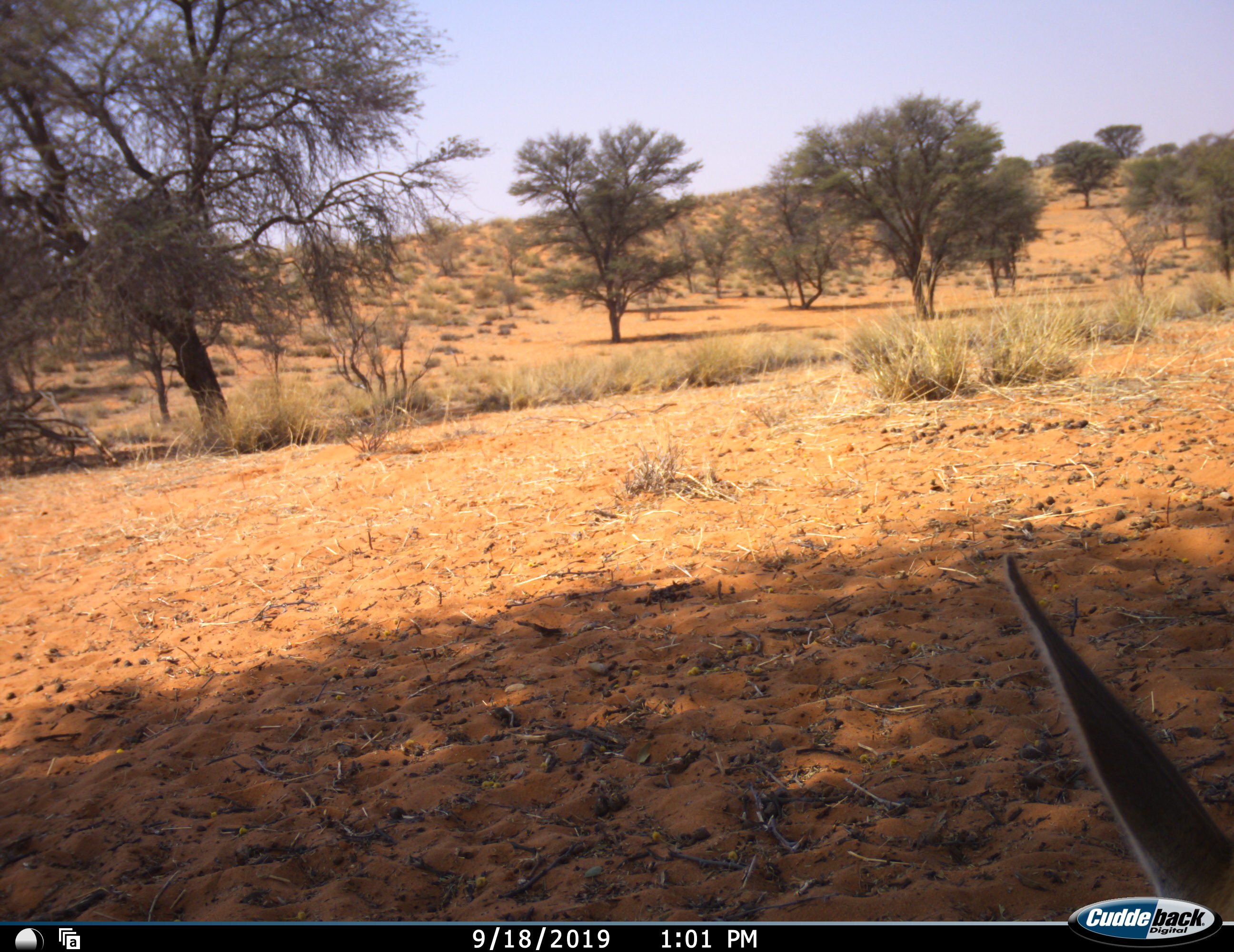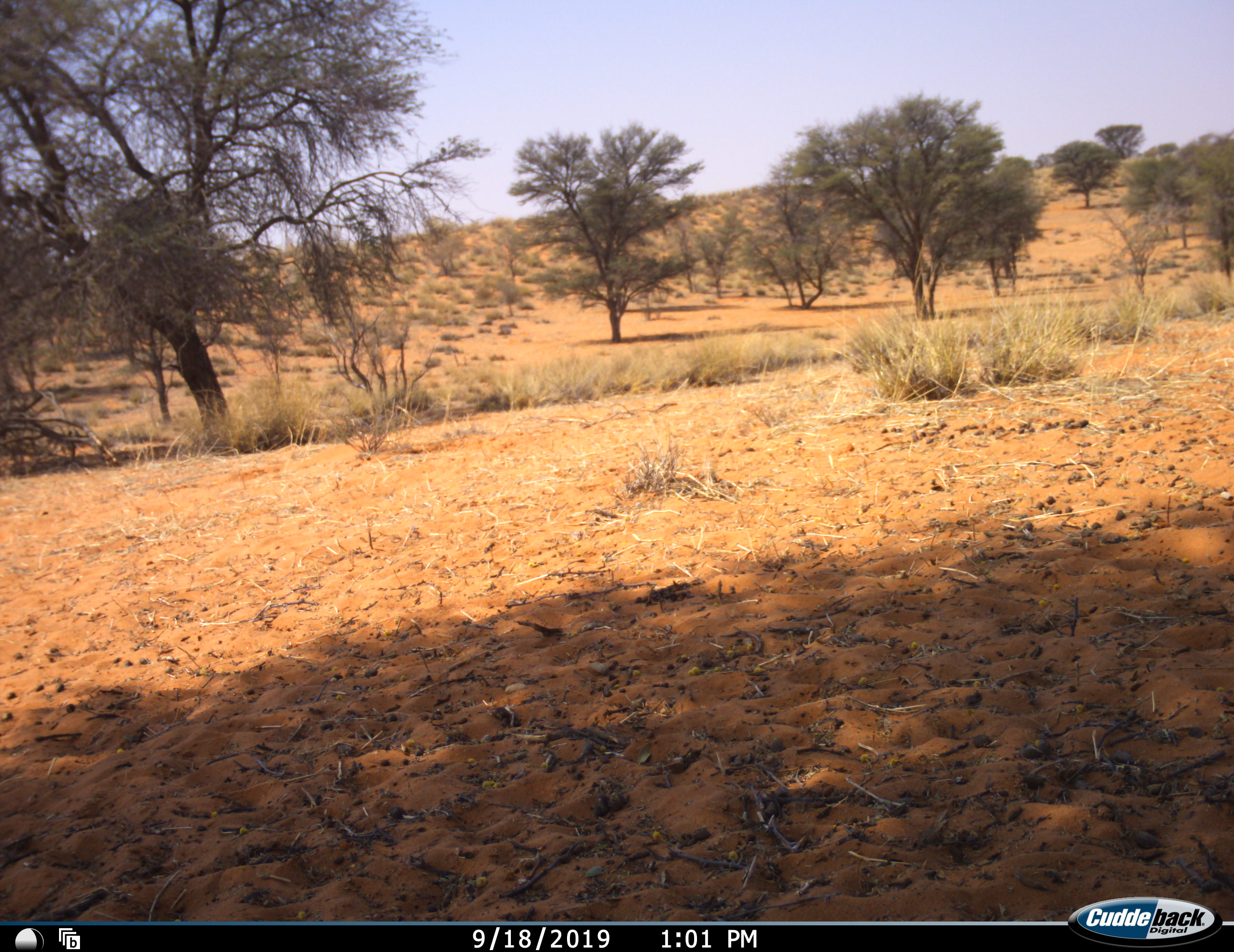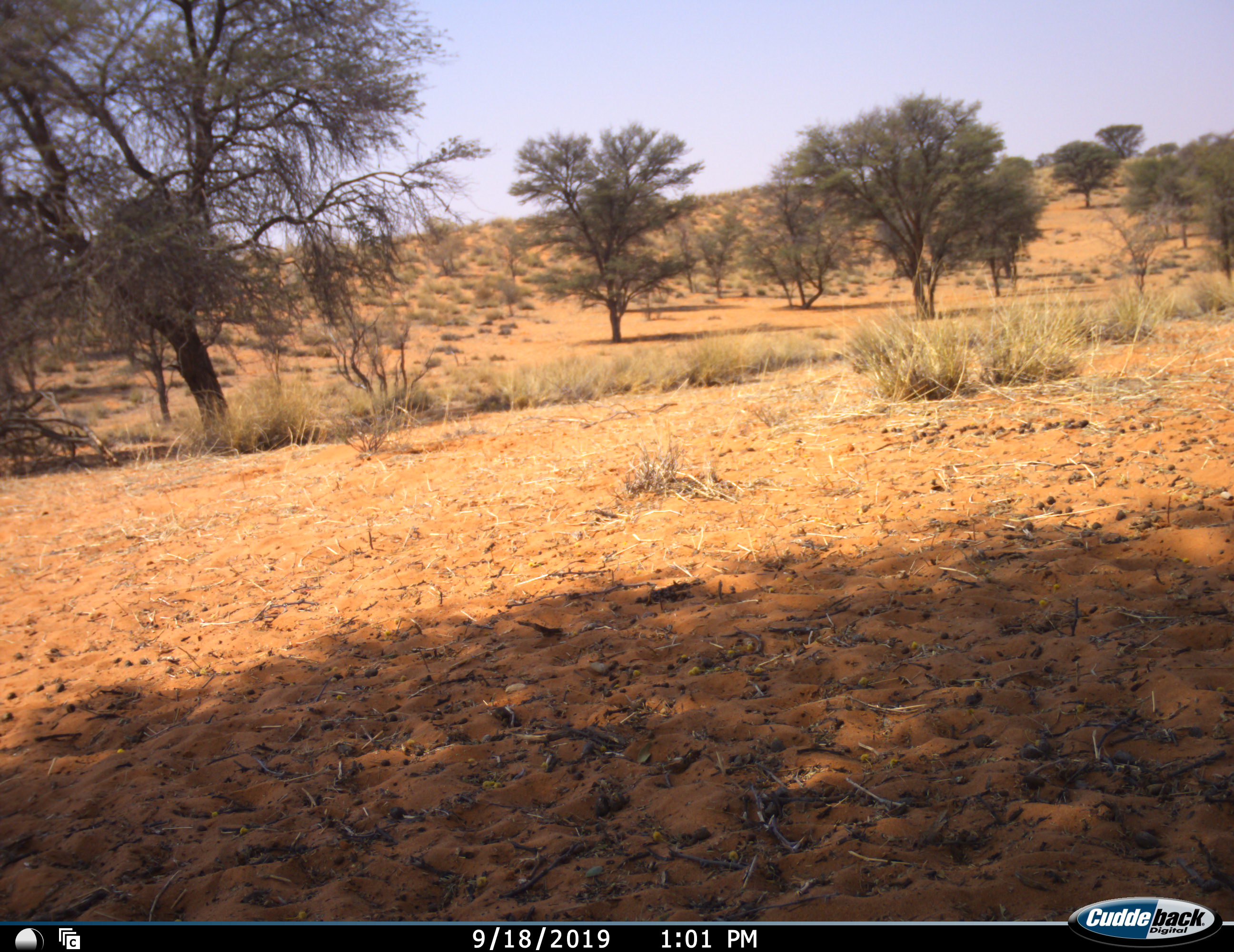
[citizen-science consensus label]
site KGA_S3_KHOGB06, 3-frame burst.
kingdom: Animalia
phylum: Chordata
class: Mammalia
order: Artiodactyla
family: Bovidae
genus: Antidorcas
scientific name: Antidorcas marsupialis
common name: springbok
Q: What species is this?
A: Springbok (Antidorcas marsupialis).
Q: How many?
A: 1.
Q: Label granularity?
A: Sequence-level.